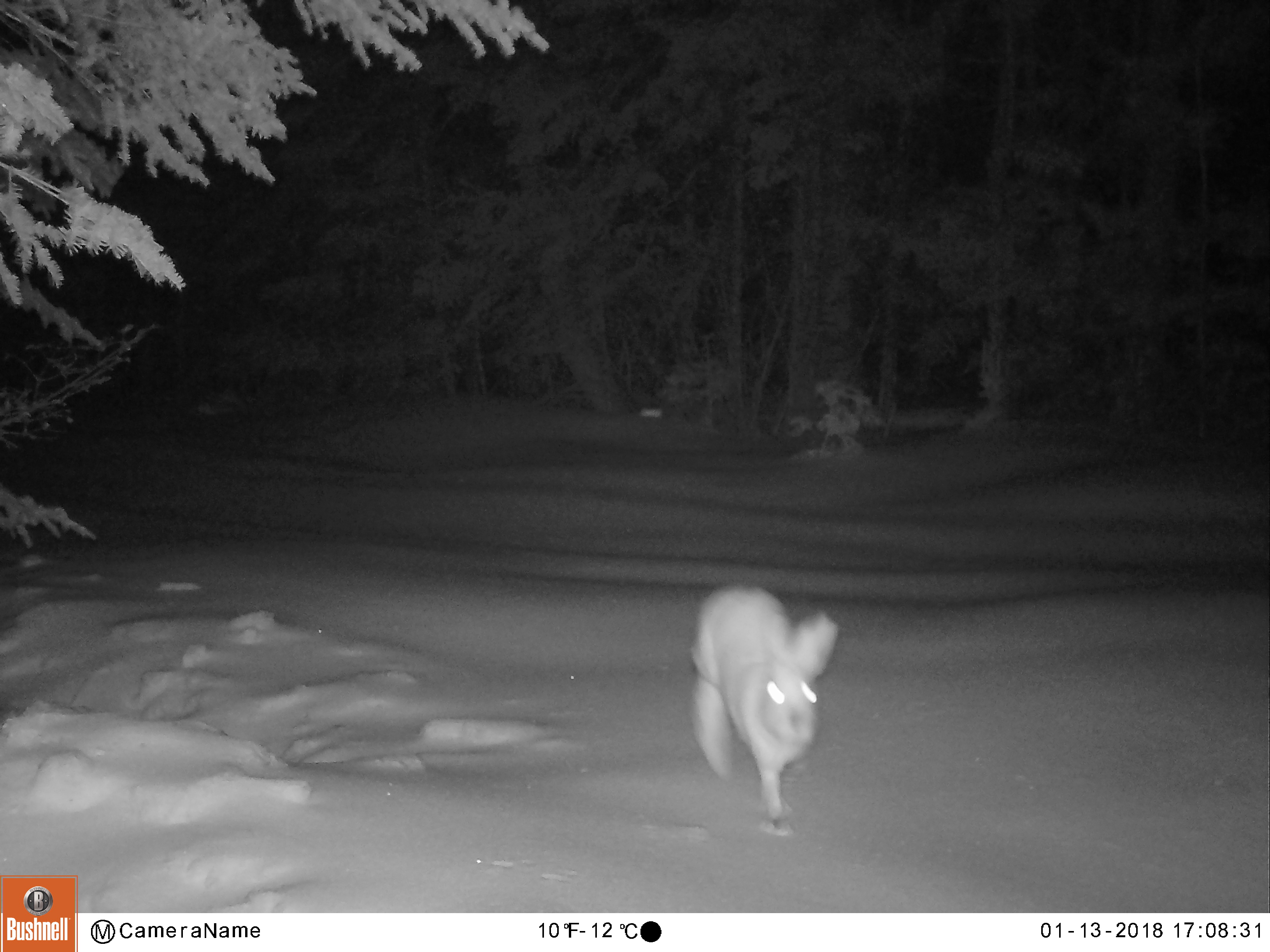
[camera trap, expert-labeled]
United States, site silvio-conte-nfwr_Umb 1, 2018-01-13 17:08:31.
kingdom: Animalia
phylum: Chordata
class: Mammalia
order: Lagomorpha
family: Leporidae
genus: Lepus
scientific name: Lepus americanus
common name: snowshoe hare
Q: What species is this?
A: Snowshoe hare (Lepus americanus).